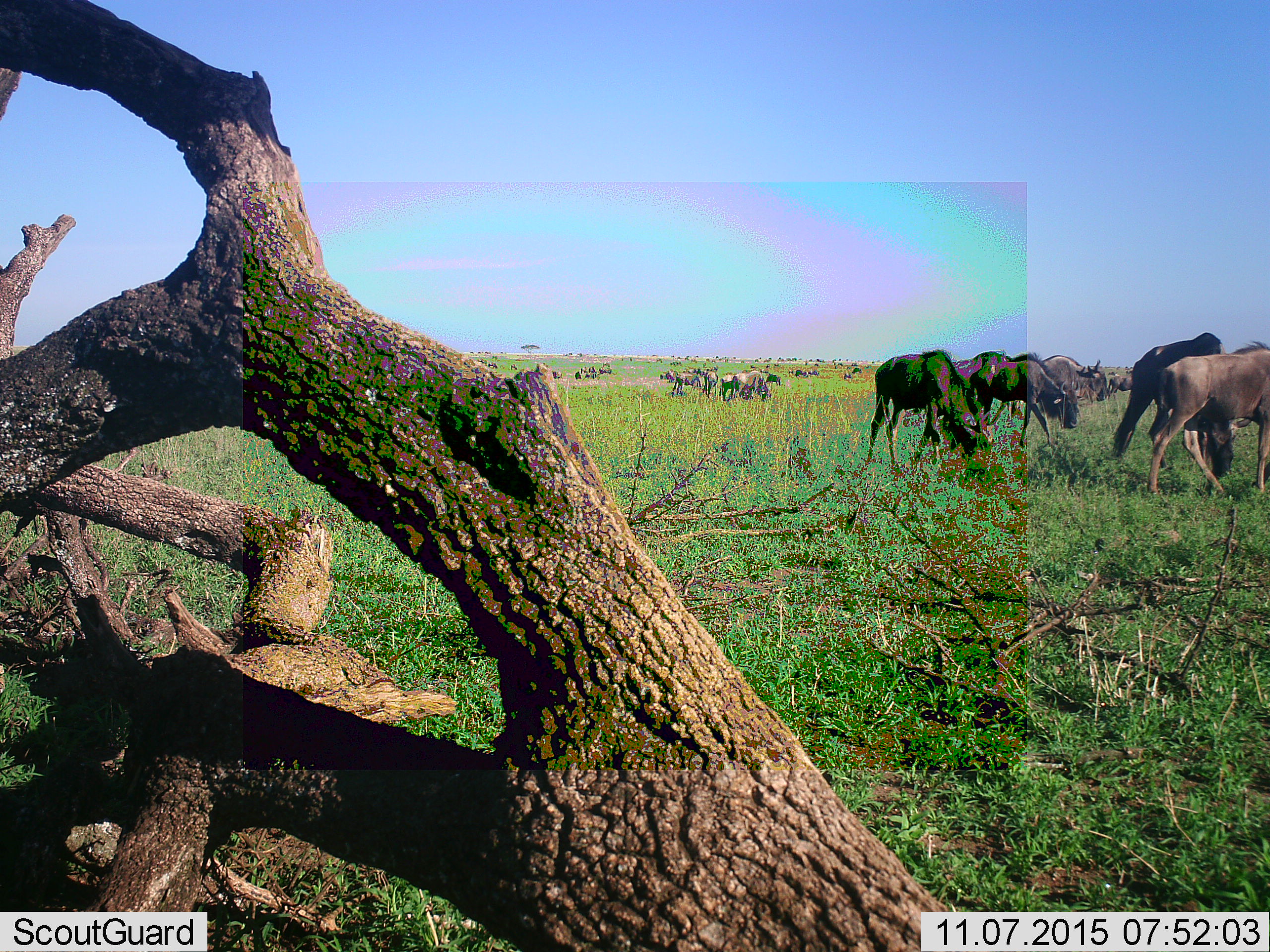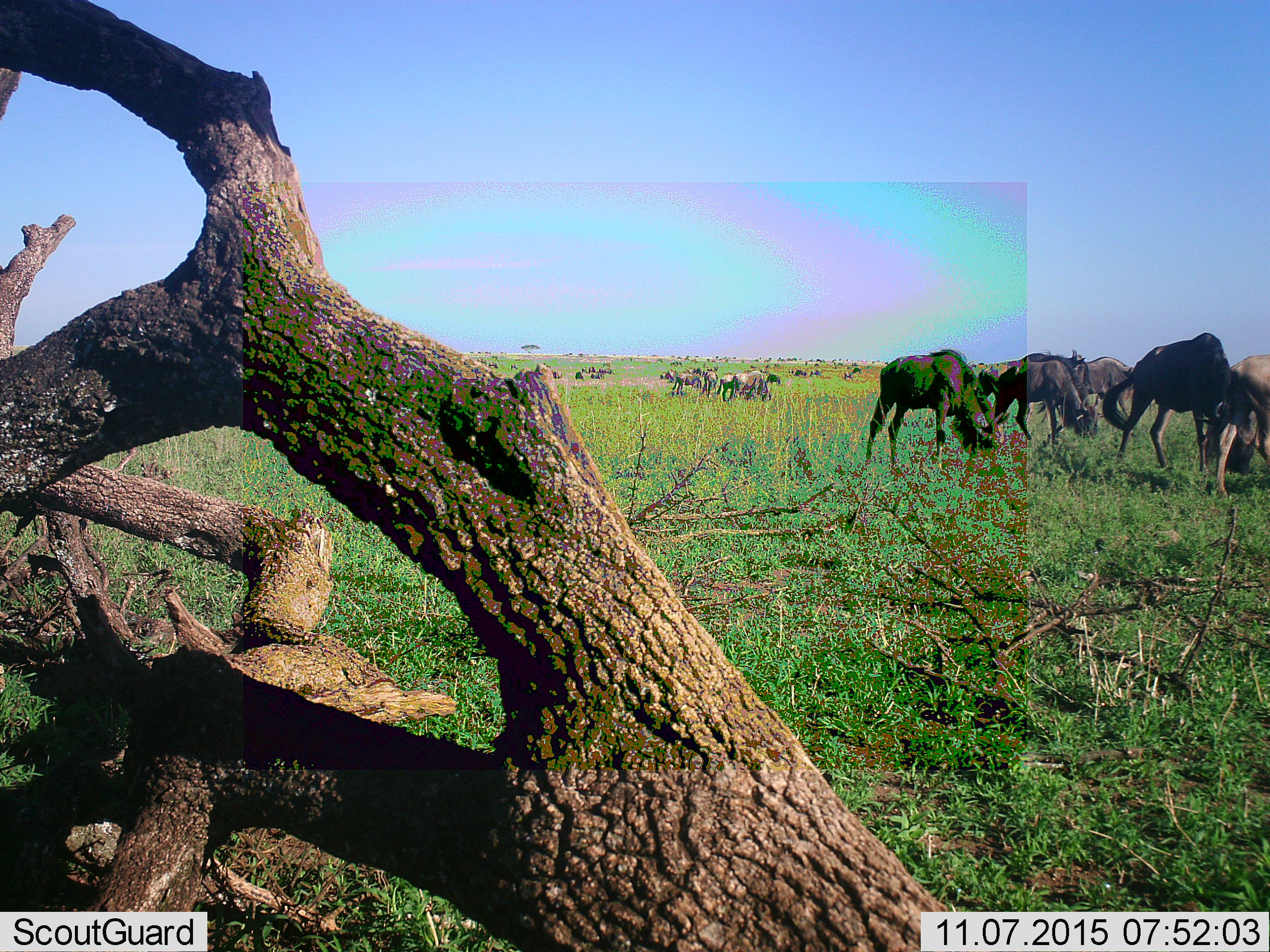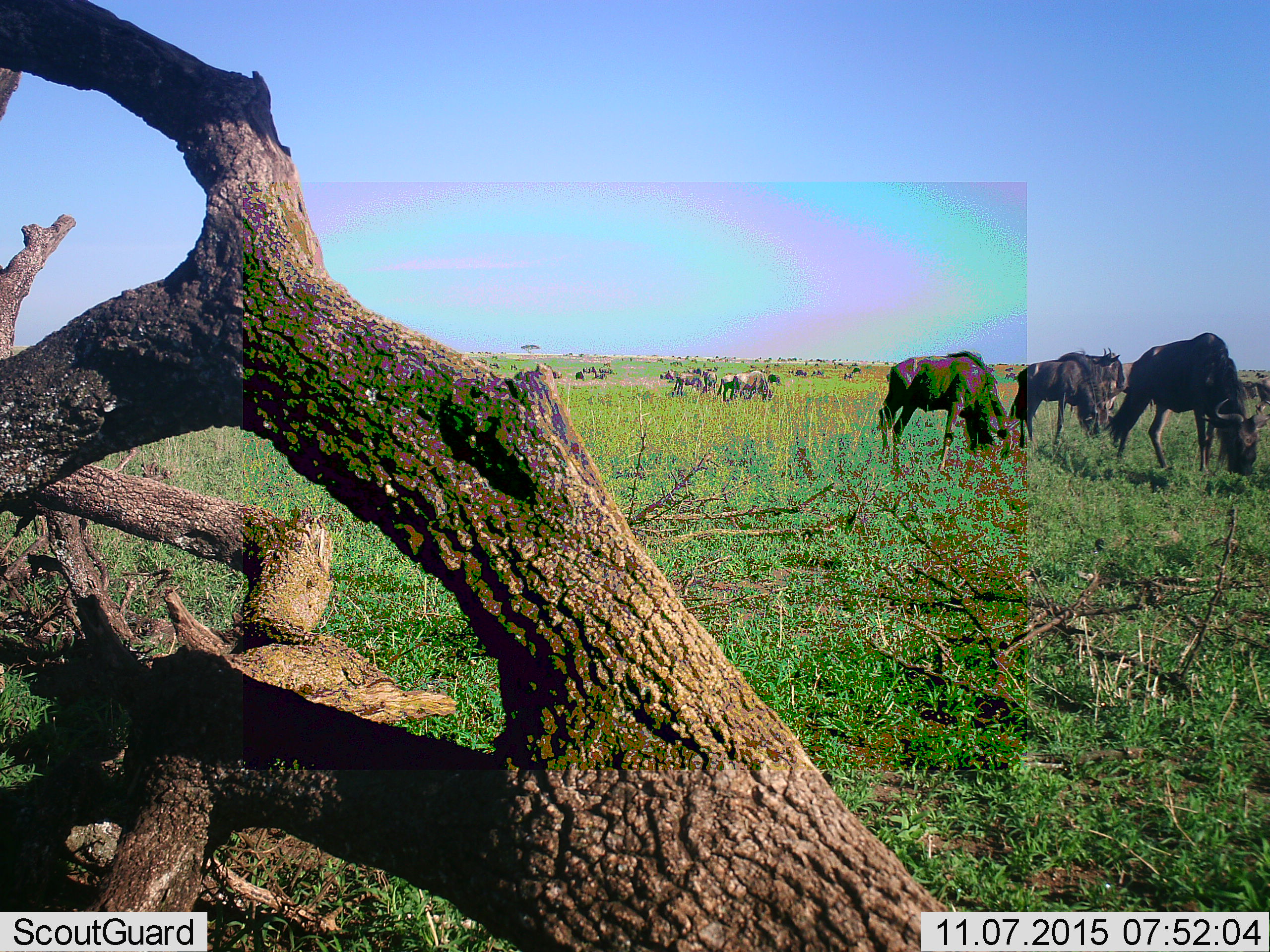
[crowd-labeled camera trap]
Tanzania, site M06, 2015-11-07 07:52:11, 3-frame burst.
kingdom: Animalia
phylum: Chordata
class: Mammalia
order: Artiodactyla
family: Bovidae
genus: Connochaetes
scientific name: Connochaetes taurinus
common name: blue wildebeest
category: wildebeest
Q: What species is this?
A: Wildebeest (blue wildebeest) (Connochaetes taurinus).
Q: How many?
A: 11-50.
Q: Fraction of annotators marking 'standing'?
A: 83%.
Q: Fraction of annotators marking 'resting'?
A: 17%.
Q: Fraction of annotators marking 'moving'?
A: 83%.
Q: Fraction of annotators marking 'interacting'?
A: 17%.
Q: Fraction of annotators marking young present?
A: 17%.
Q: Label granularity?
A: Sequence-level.